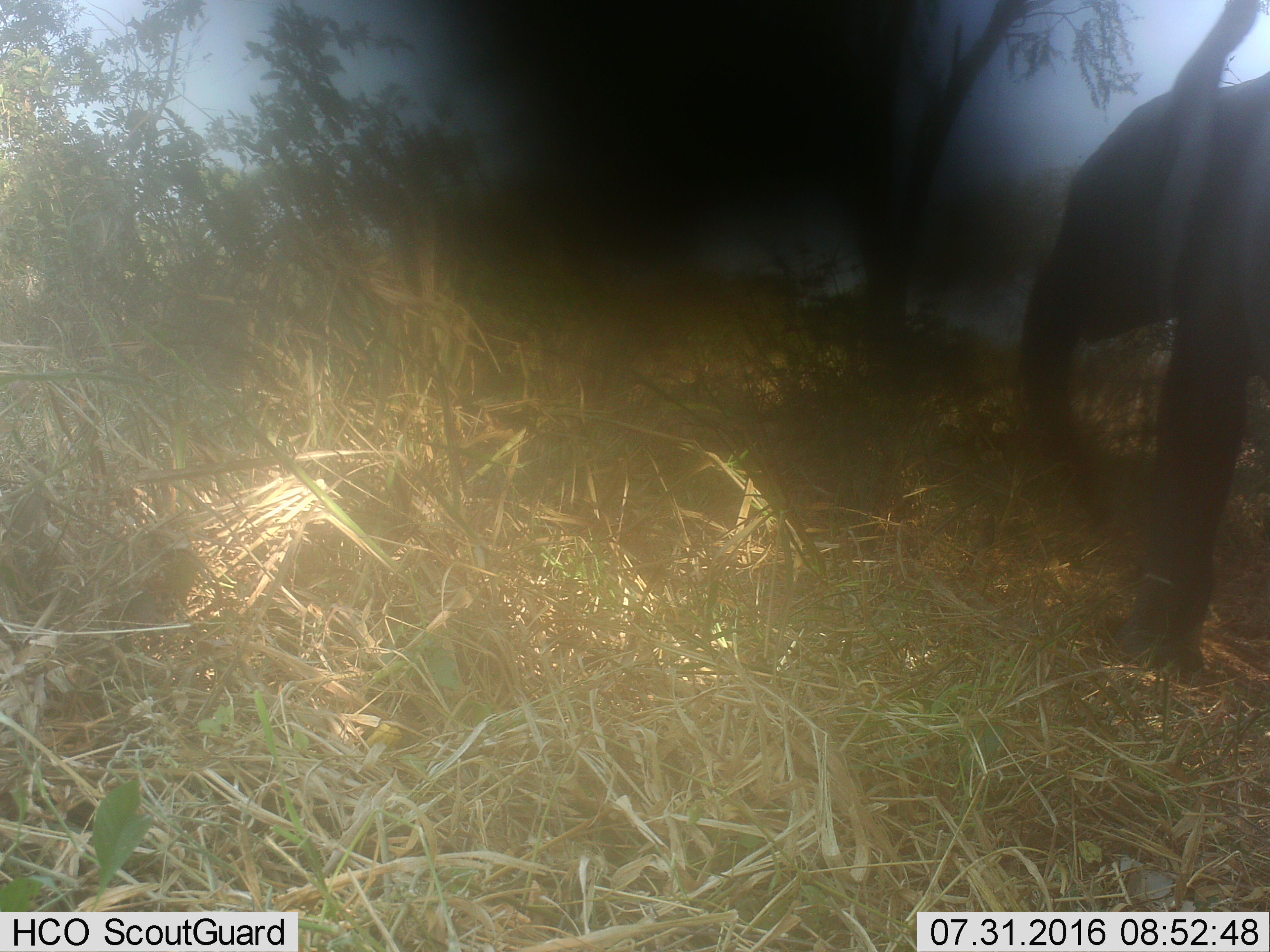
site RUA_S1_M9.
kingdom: Animalia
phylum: Chordata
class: Mammalia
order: Proboscidea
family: Elephantidae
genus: Loxodonta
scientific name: Loxodonta africana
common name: african bush elephant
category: elephant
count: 1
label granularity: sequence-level